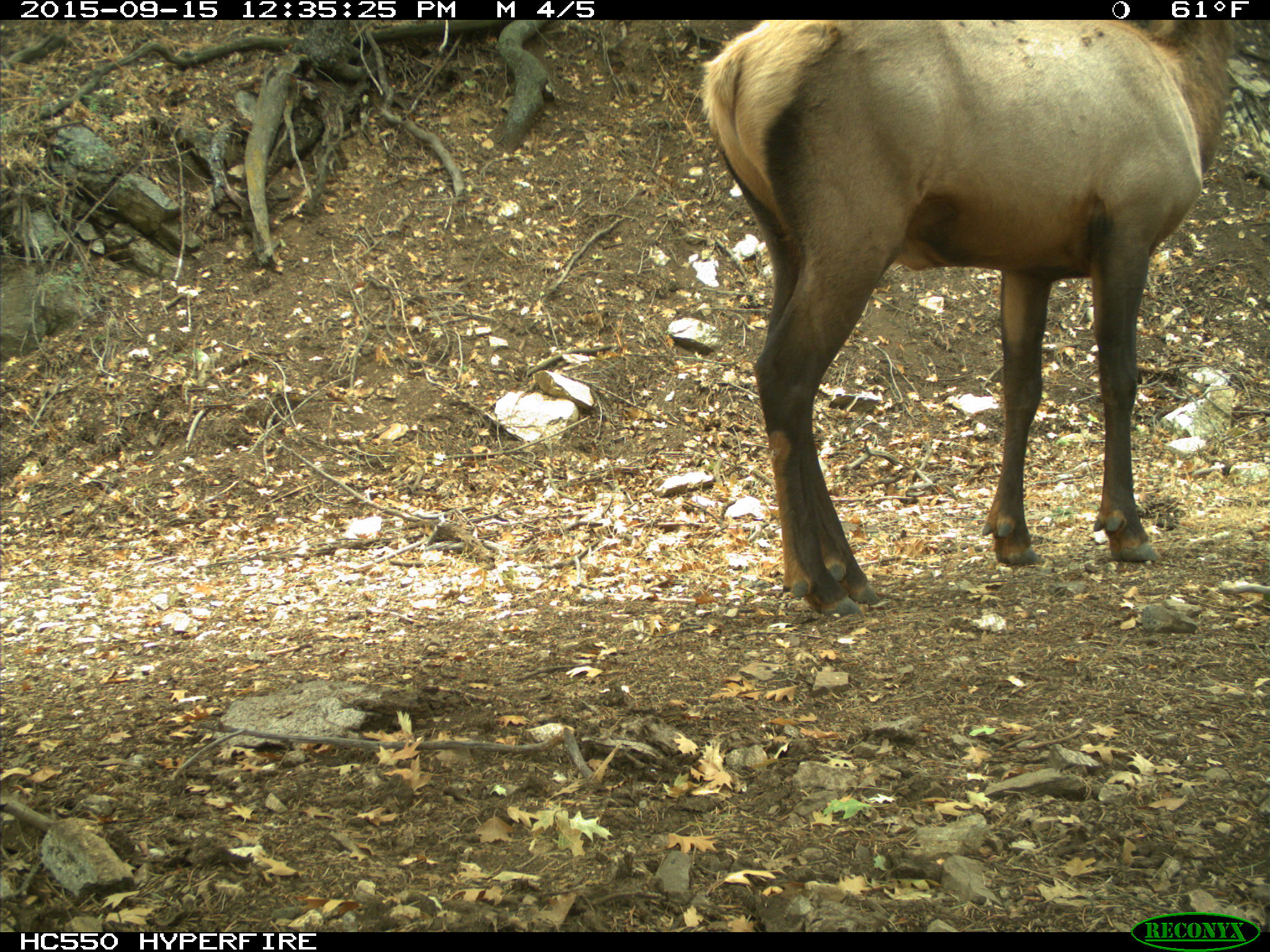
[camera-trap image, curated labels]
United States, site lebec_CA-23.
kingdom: Animalia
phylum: Chordata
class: Mammalia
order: Artiodactyla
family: Cervidae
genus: Cervus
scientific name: Cervus canadensis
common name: elk